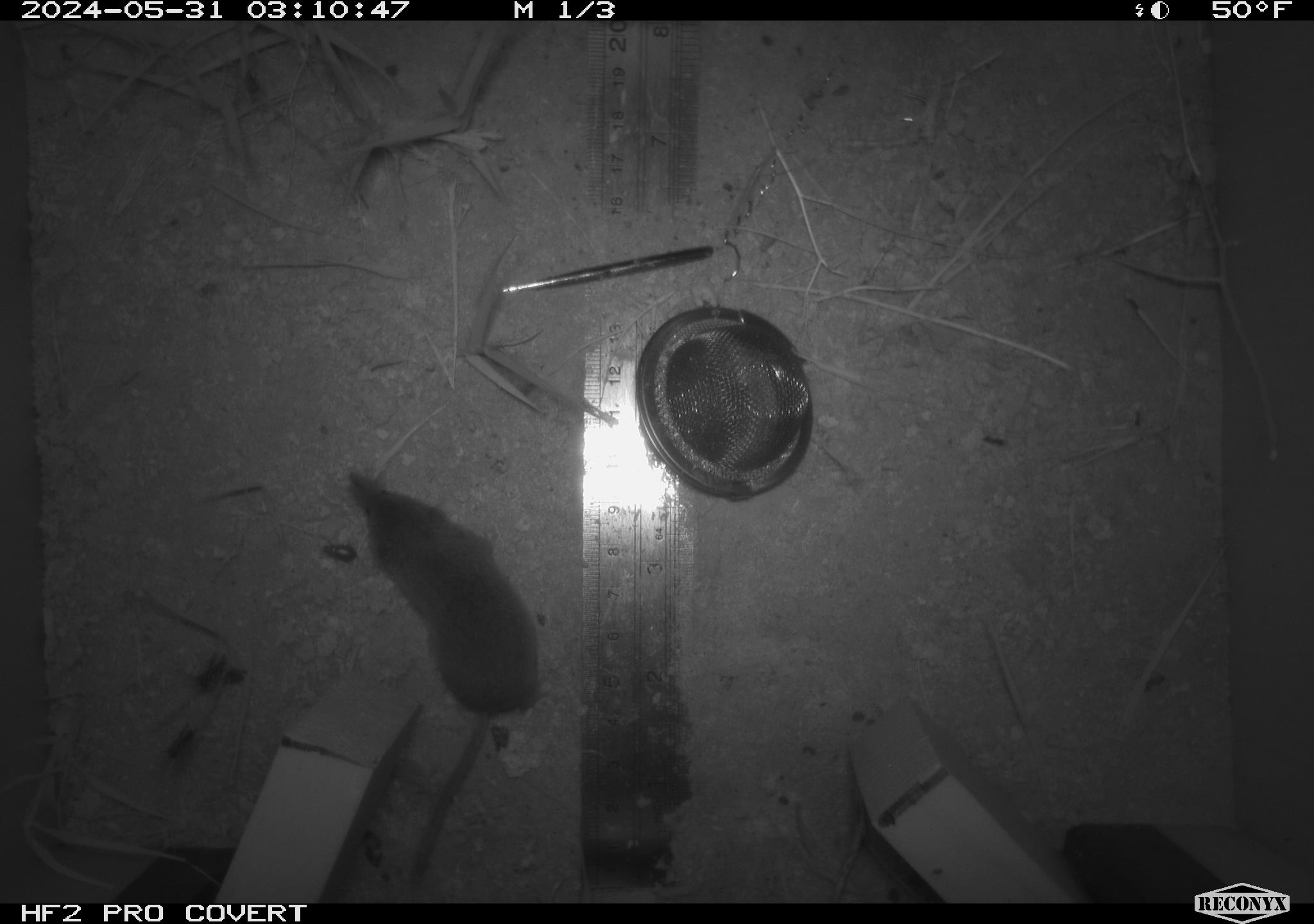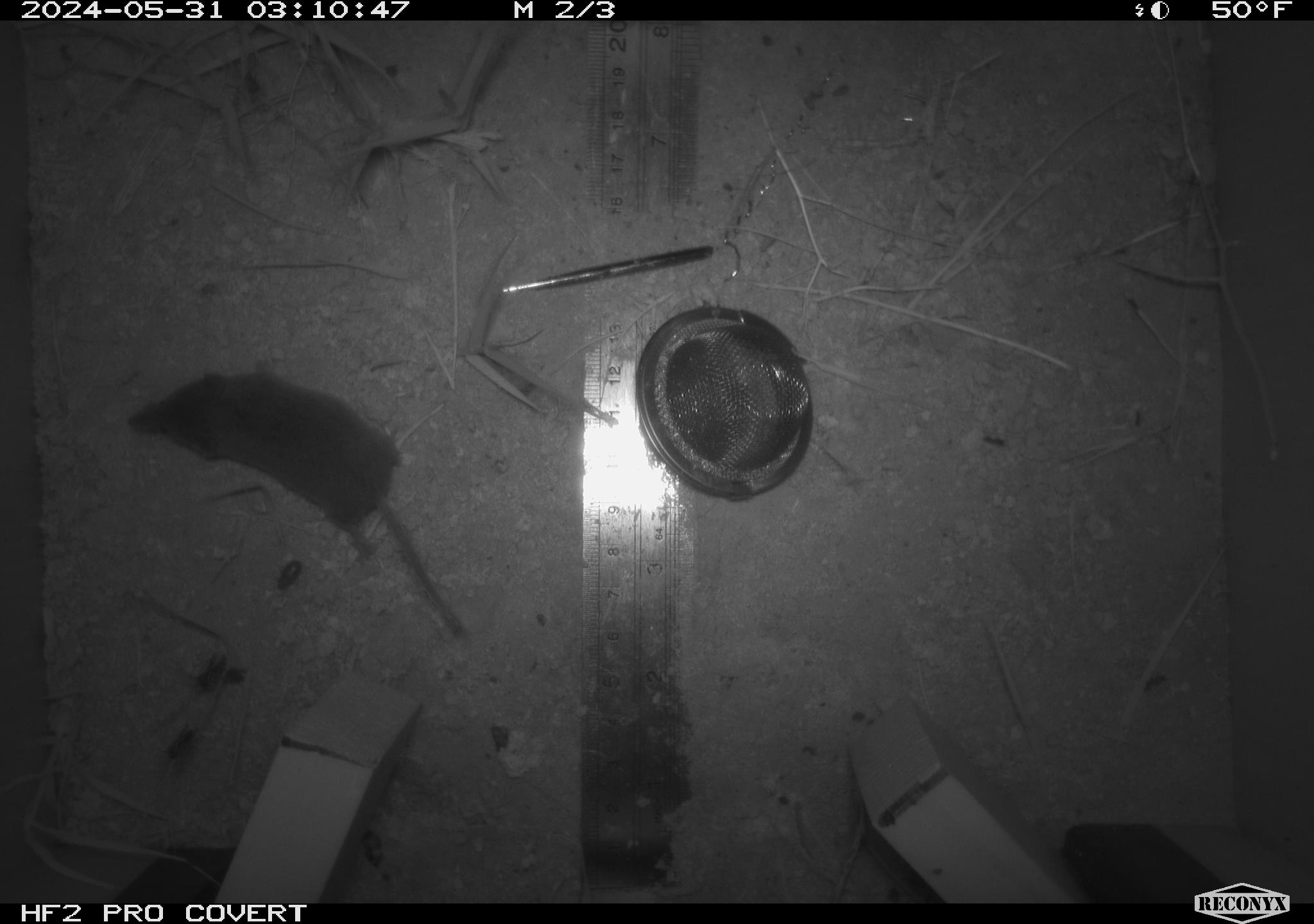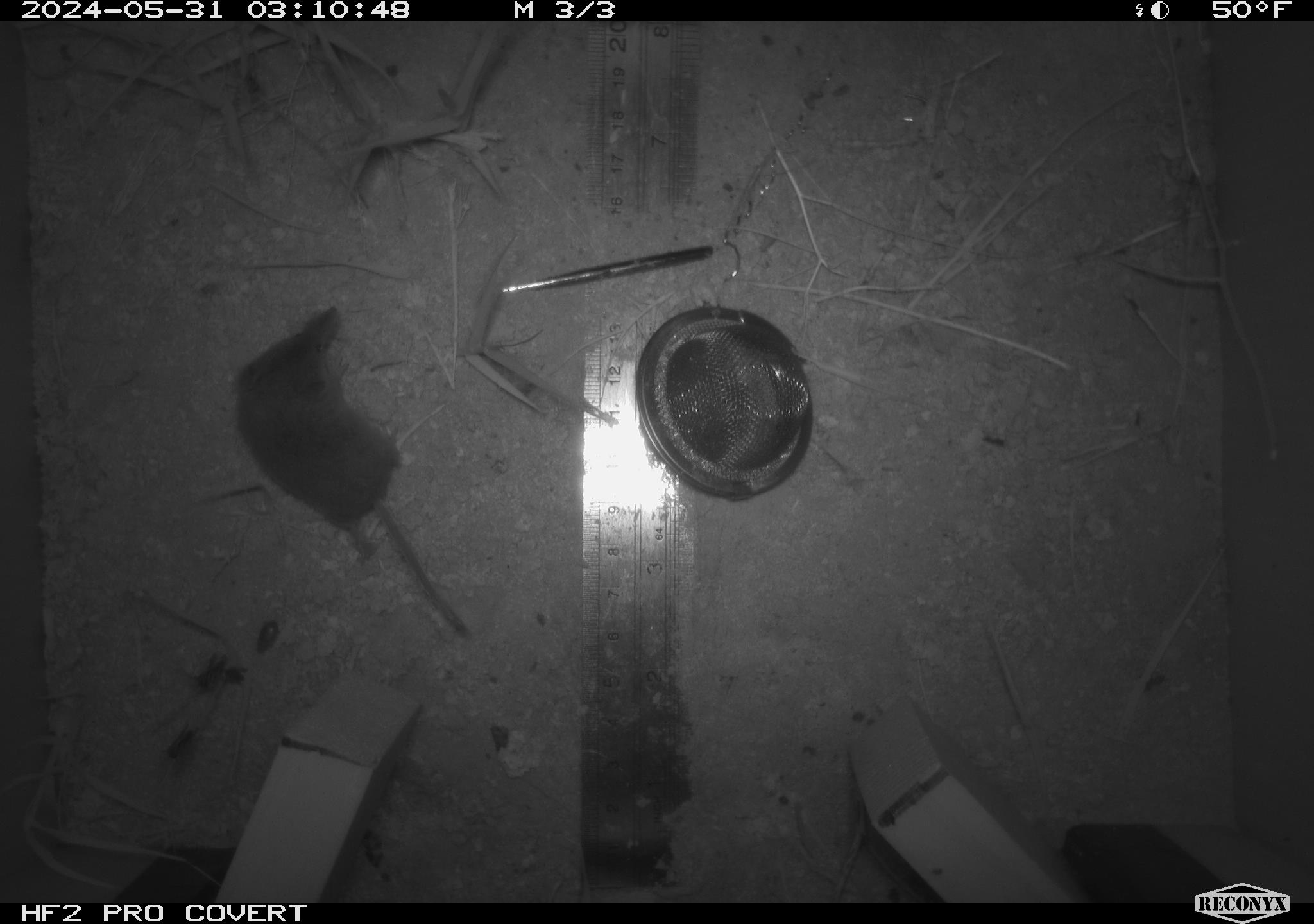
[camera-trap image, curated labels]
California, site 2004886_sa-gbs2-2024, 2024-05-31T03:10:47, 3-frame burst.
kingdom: Animalia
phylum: Chordata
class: Mammalia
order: Eulipotyphla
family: Soricidae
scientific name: Soricidae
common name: shrews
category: soricidae family